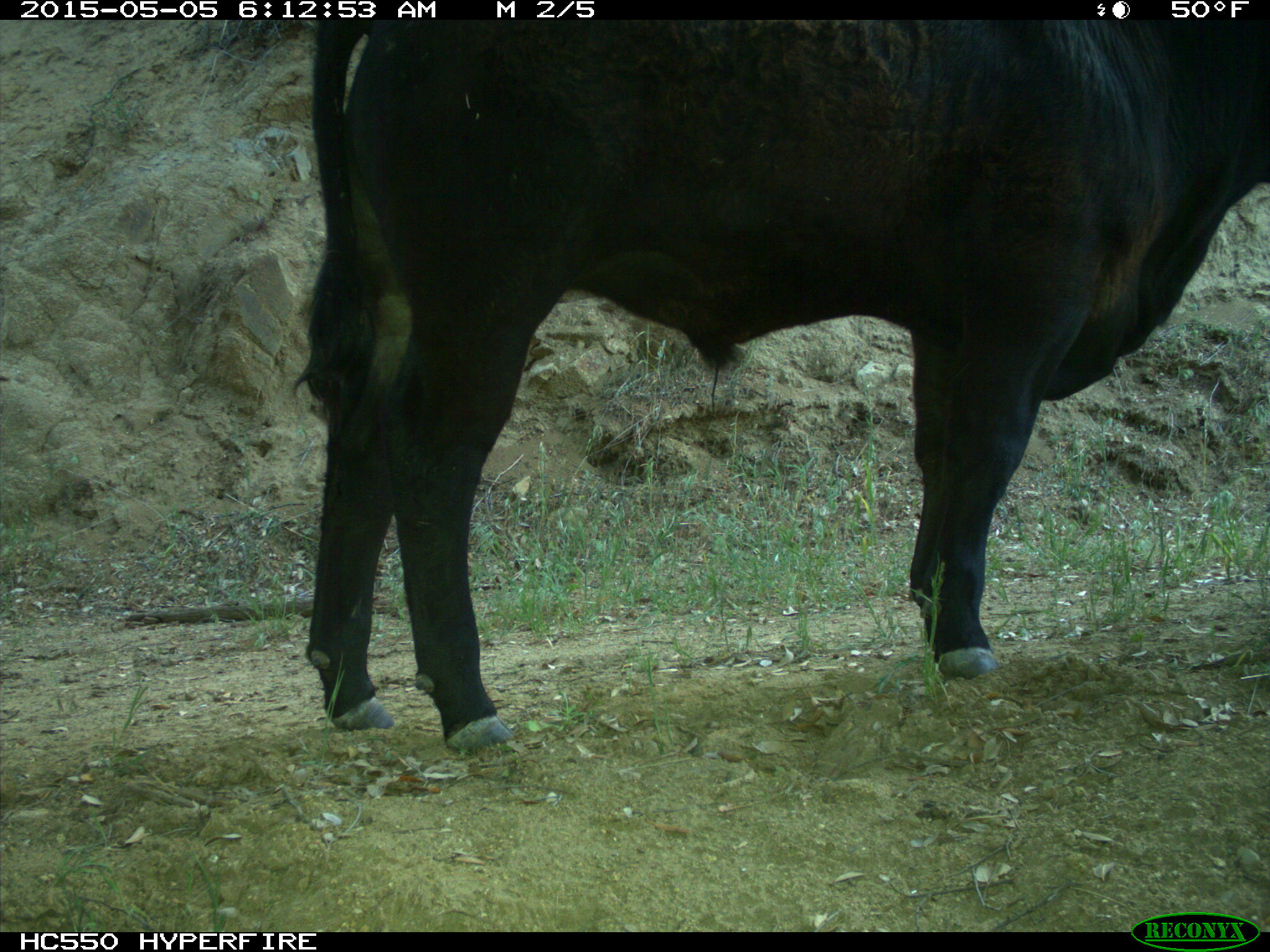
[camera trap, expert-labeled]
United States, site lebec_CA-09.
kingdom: Animalia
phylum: Chordata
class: Mammalia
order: Artiodactyla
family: Bovidae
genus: Bos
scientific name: Bos taurus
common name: domestic cow